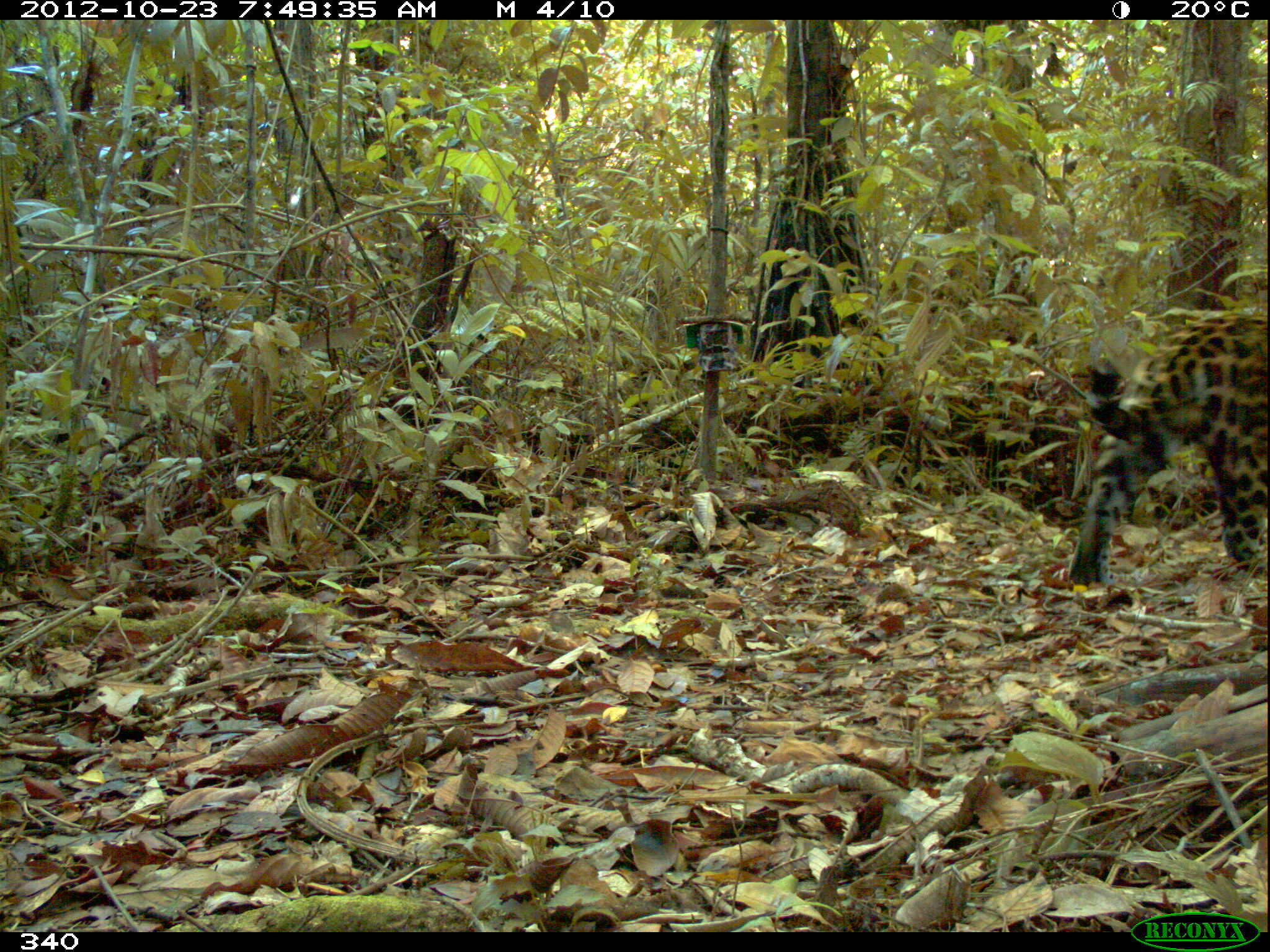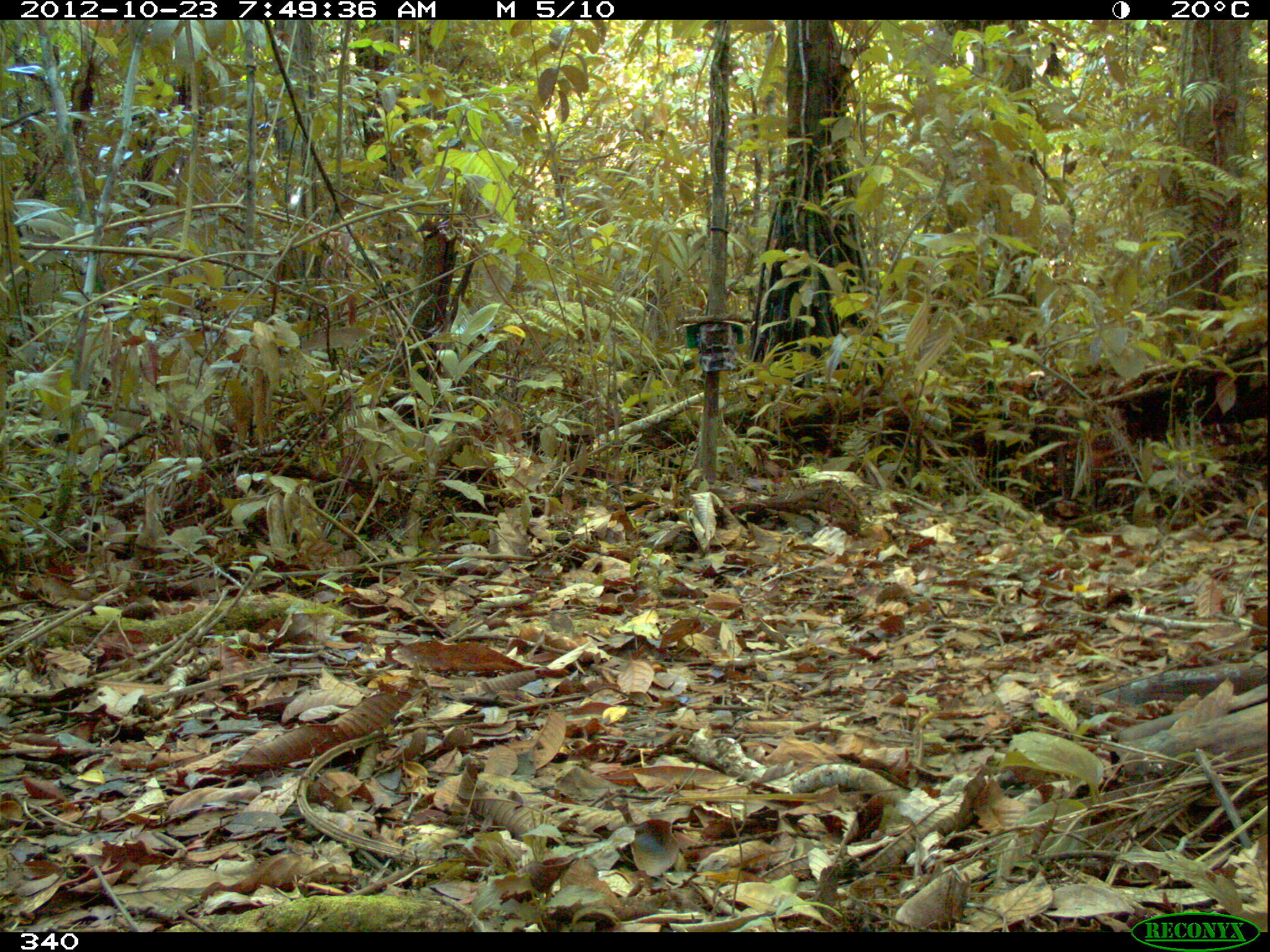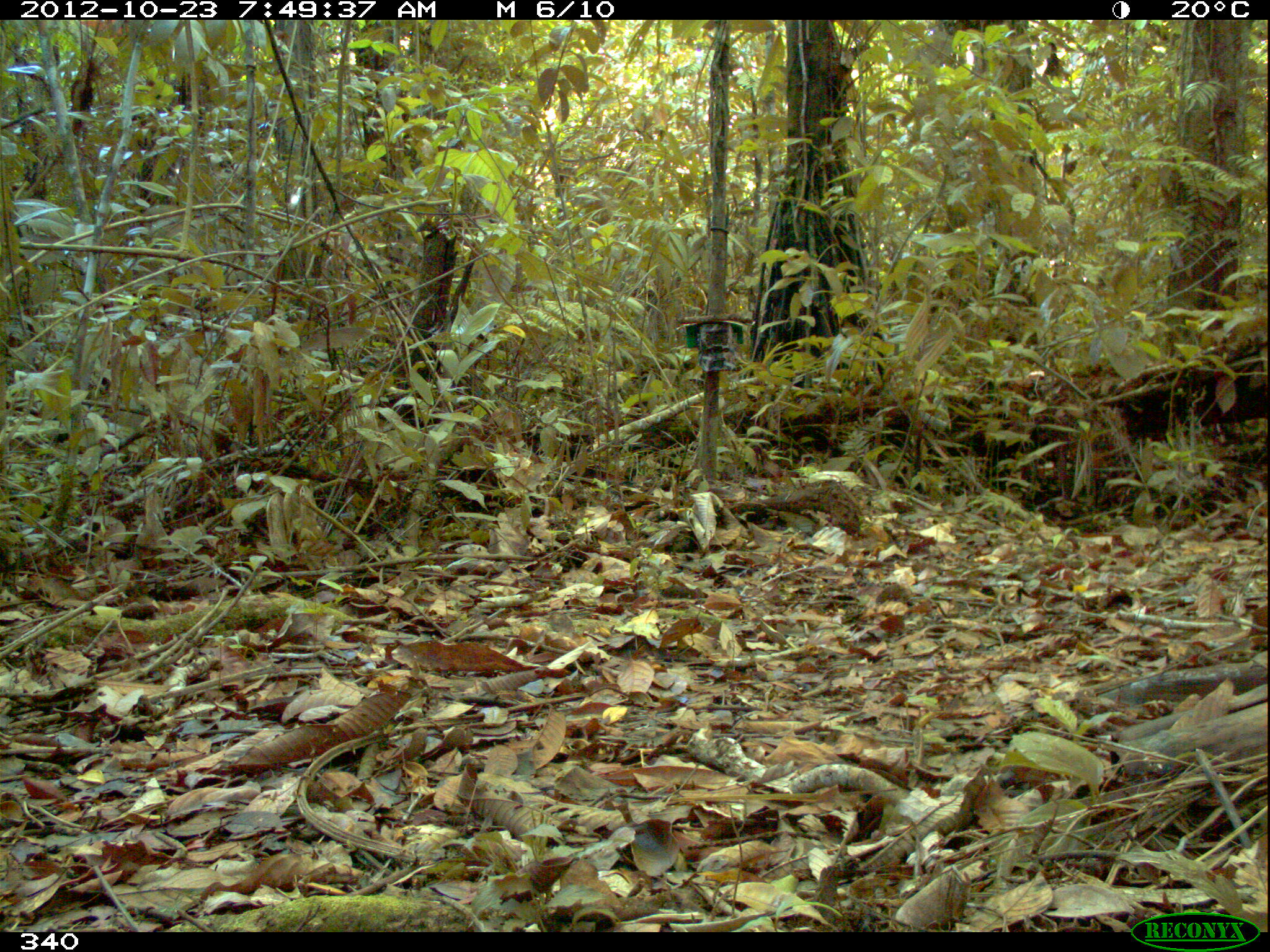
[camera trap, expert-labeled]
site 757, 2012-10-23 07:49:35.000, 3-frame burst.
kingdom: Animalia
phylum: Chordata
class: Mammalia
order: Carnivora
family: Felidae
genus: Panthera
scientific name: Panthera onca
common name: jaguar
Panthera onca (jaguar).